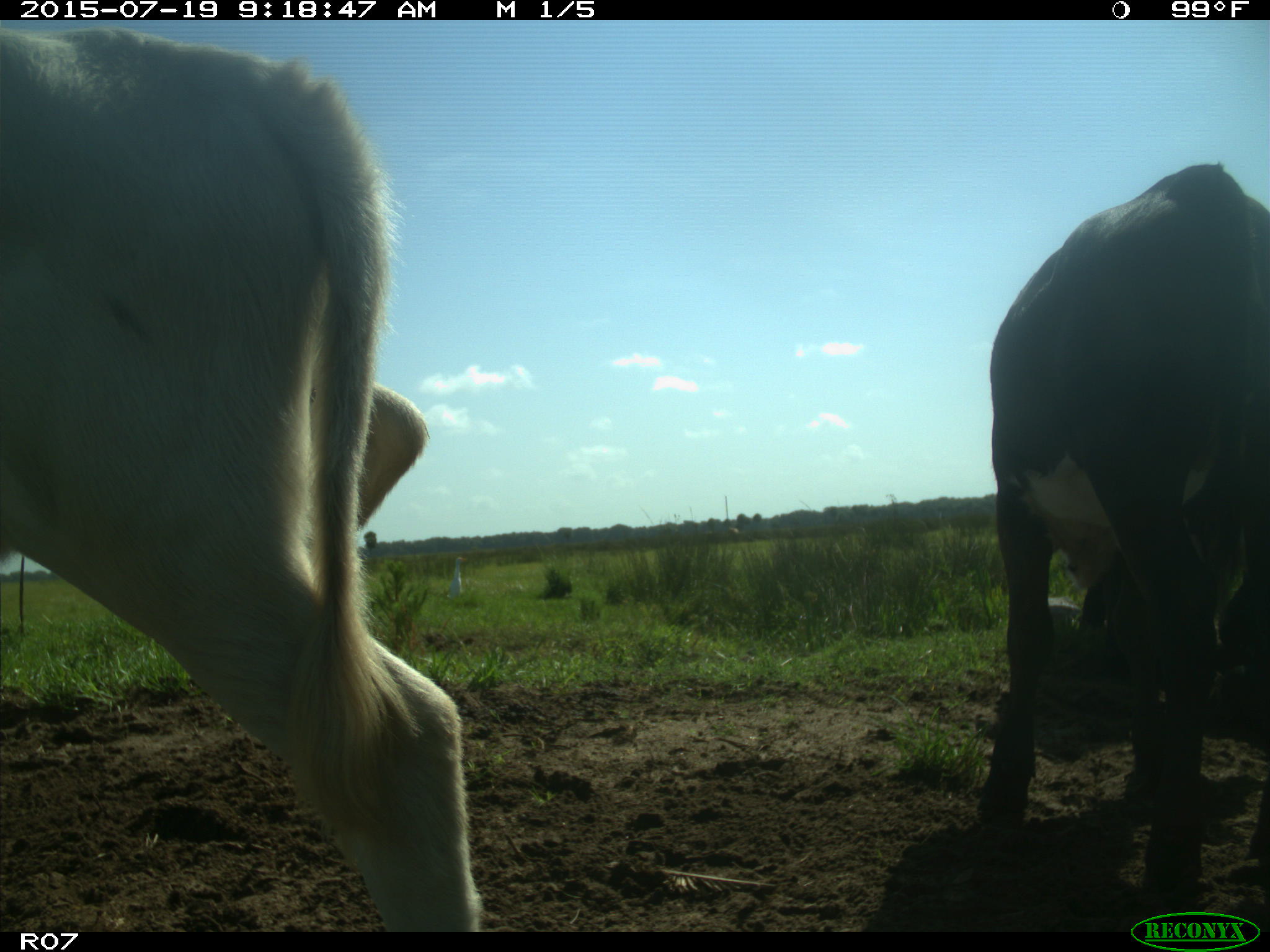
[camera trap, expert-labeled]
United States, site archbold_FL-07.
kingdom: Animalia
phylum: Chordata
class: Mammalia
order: Artiodactyla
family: Bovidae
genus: Bos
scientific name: Bos taurus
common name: domestic cow